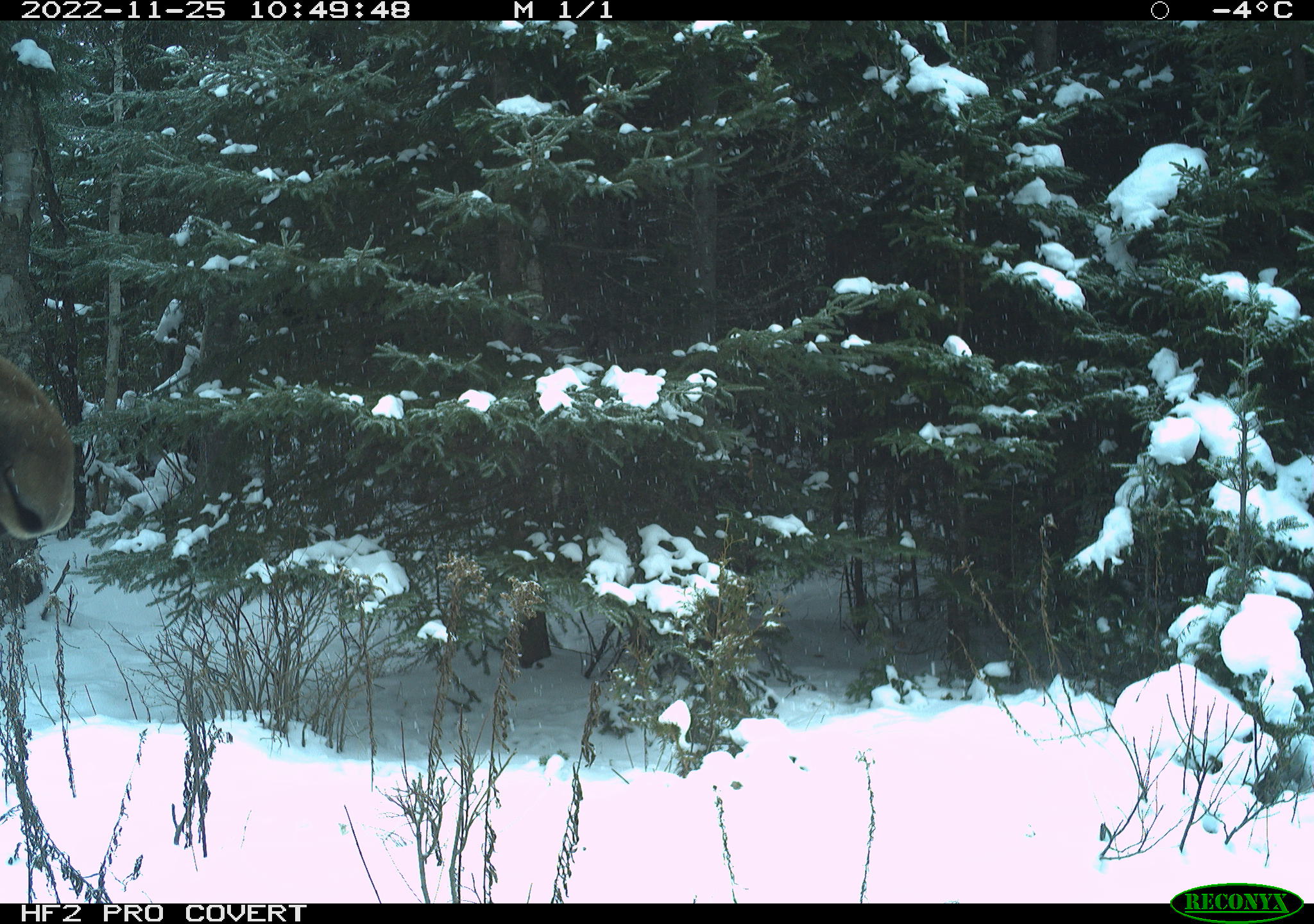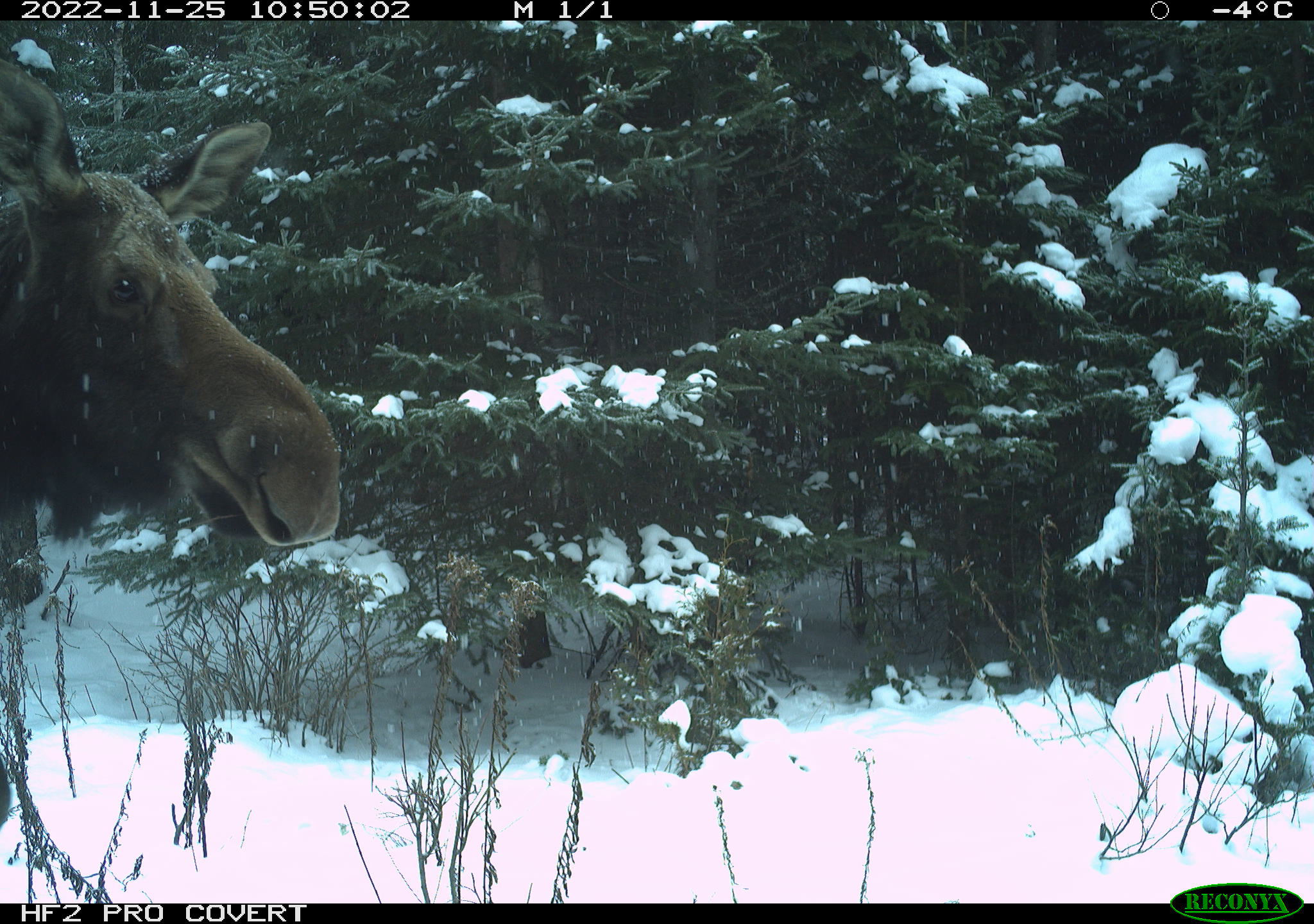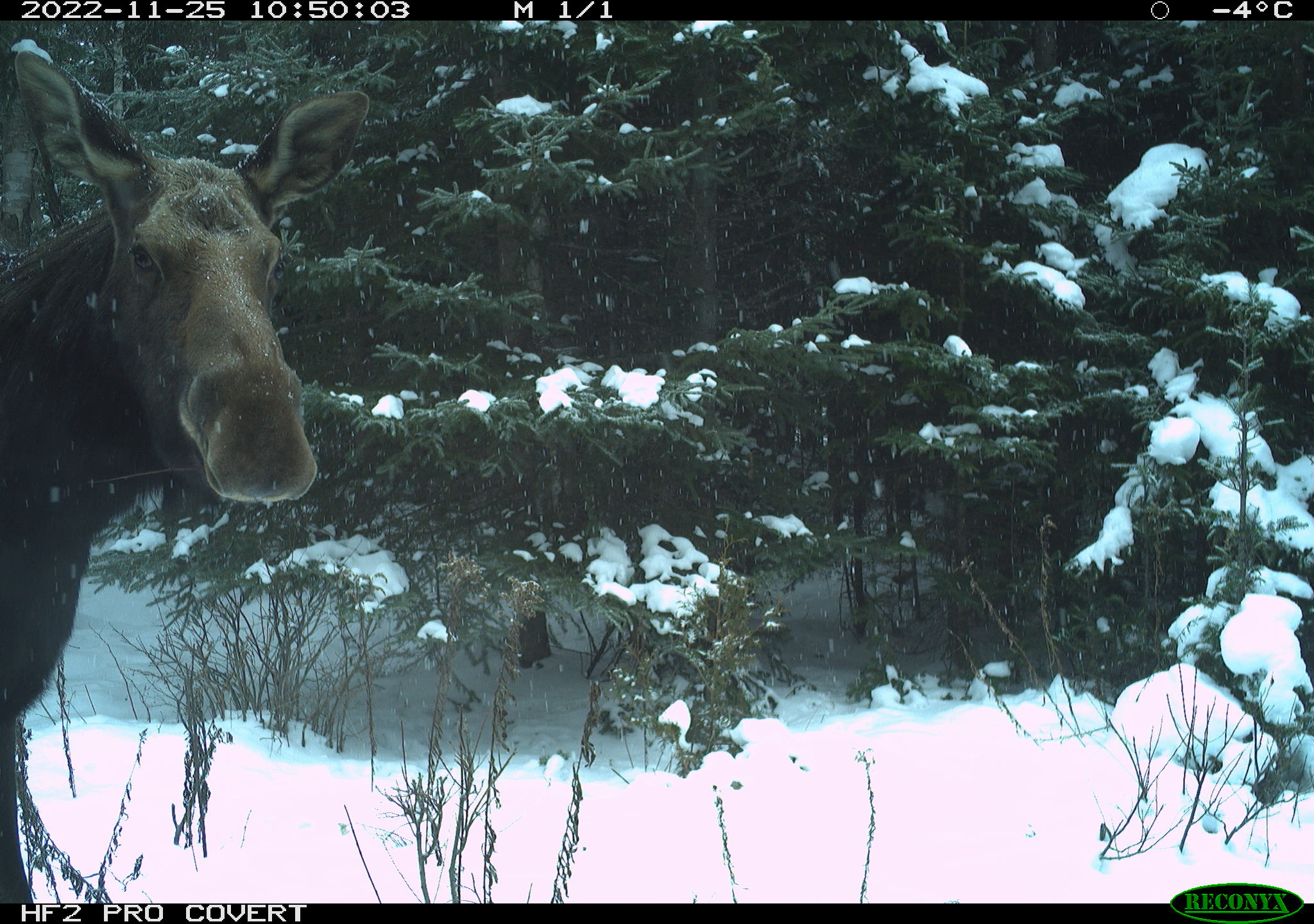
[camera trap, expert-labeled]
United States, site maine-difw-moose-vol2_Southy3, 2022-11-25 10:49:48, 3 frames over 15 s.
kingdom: Animalia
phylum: Chordata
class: Mammalia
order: Artiodactyla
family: Cervidae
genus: Alces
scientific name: Alces alces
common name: moose